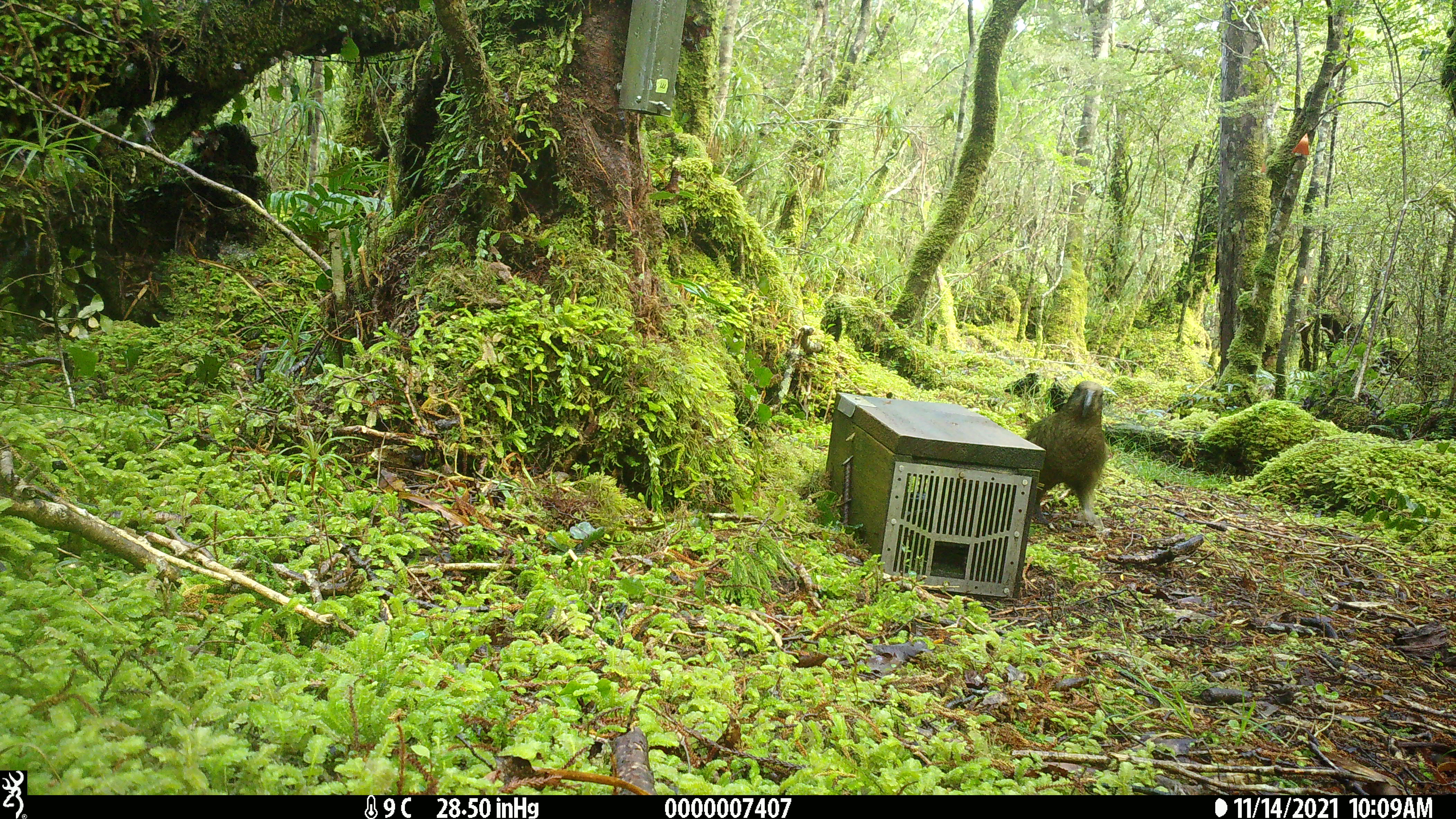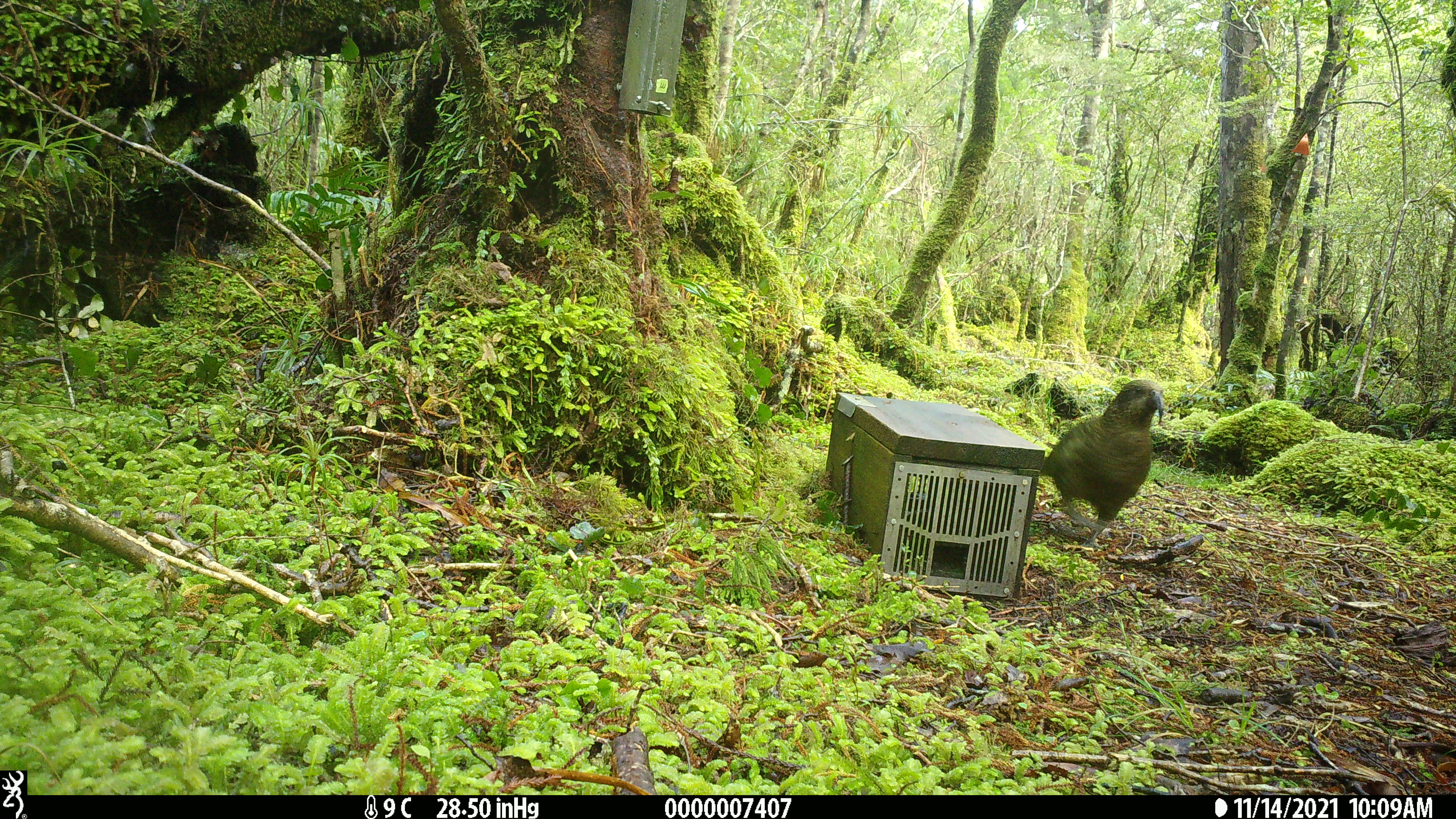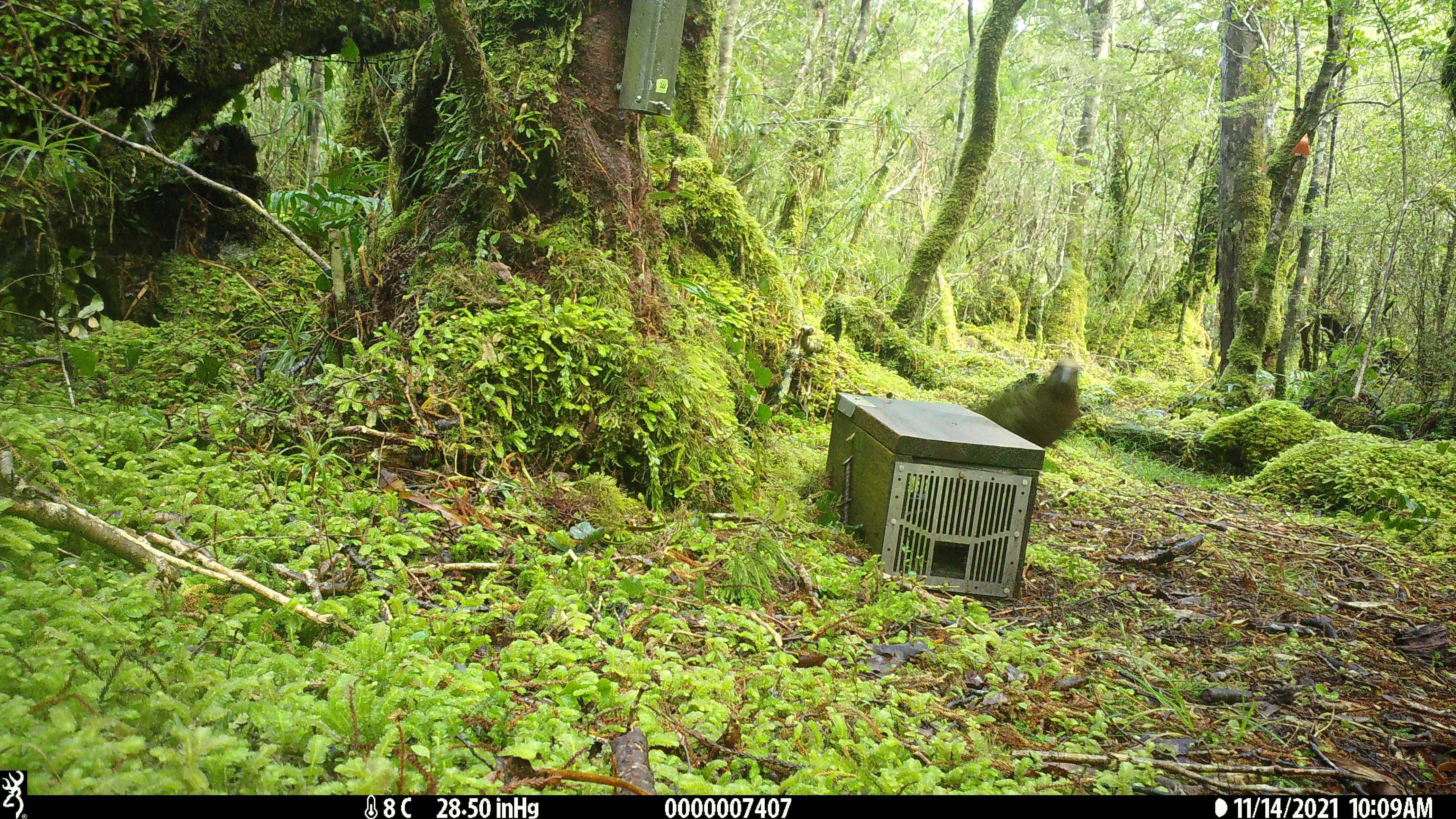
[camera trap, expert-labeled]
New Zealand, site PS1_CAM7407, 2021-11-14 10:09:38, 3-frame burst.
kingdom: Animalia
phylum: Chordata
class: Aves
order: Psittaciformes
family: Strigopidae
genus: Nestor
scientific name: Nestor notabilis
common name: kea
Kea (Nestor notabilis).